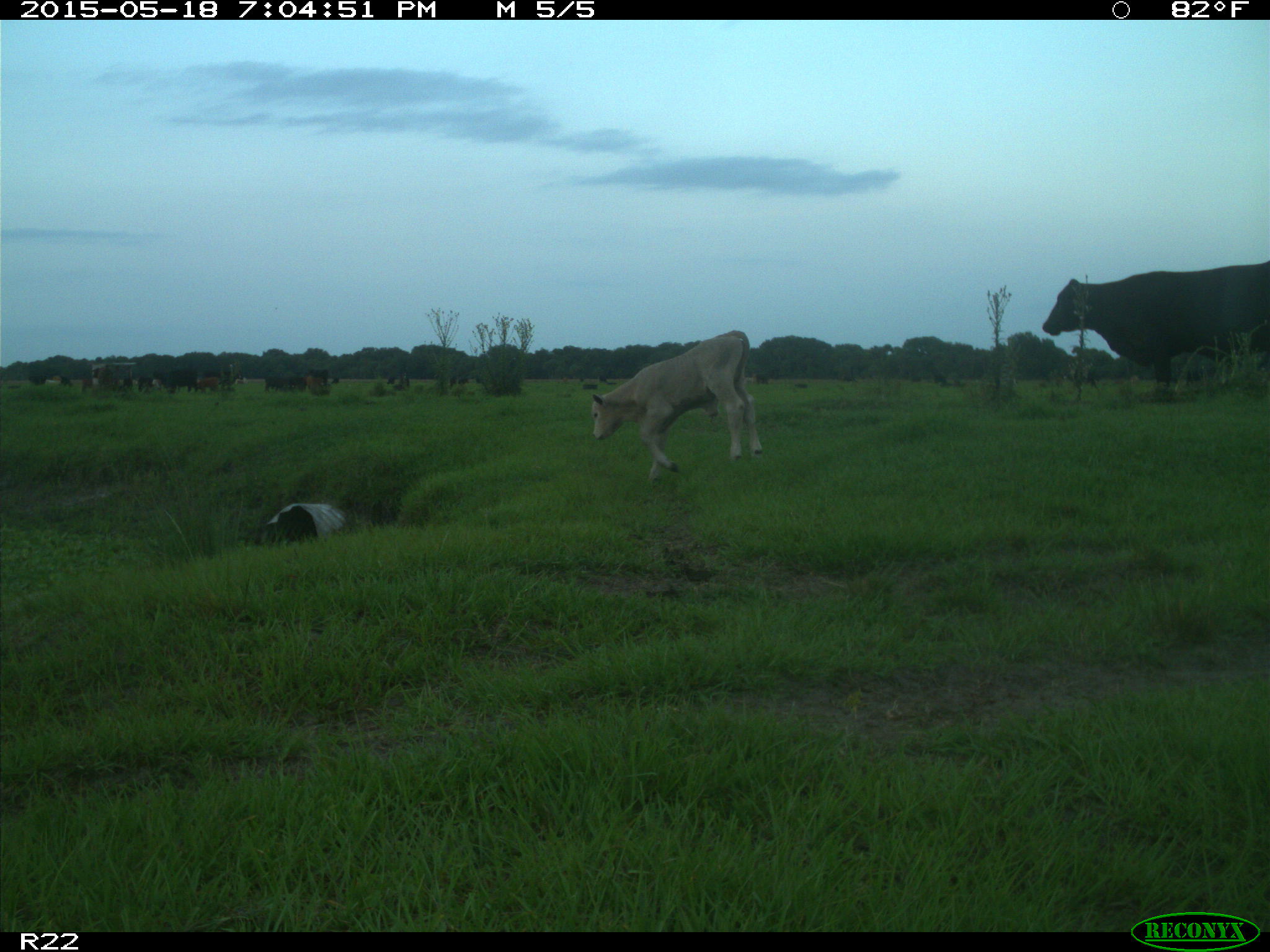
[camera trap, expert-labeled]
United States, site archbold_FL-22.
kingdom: Animalia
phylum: Chordata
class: Mammalia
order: Artiodactyla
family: Bovidae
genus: Bos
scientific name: Bos taurus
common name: domestic cow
Bos taurus (domestic cow).